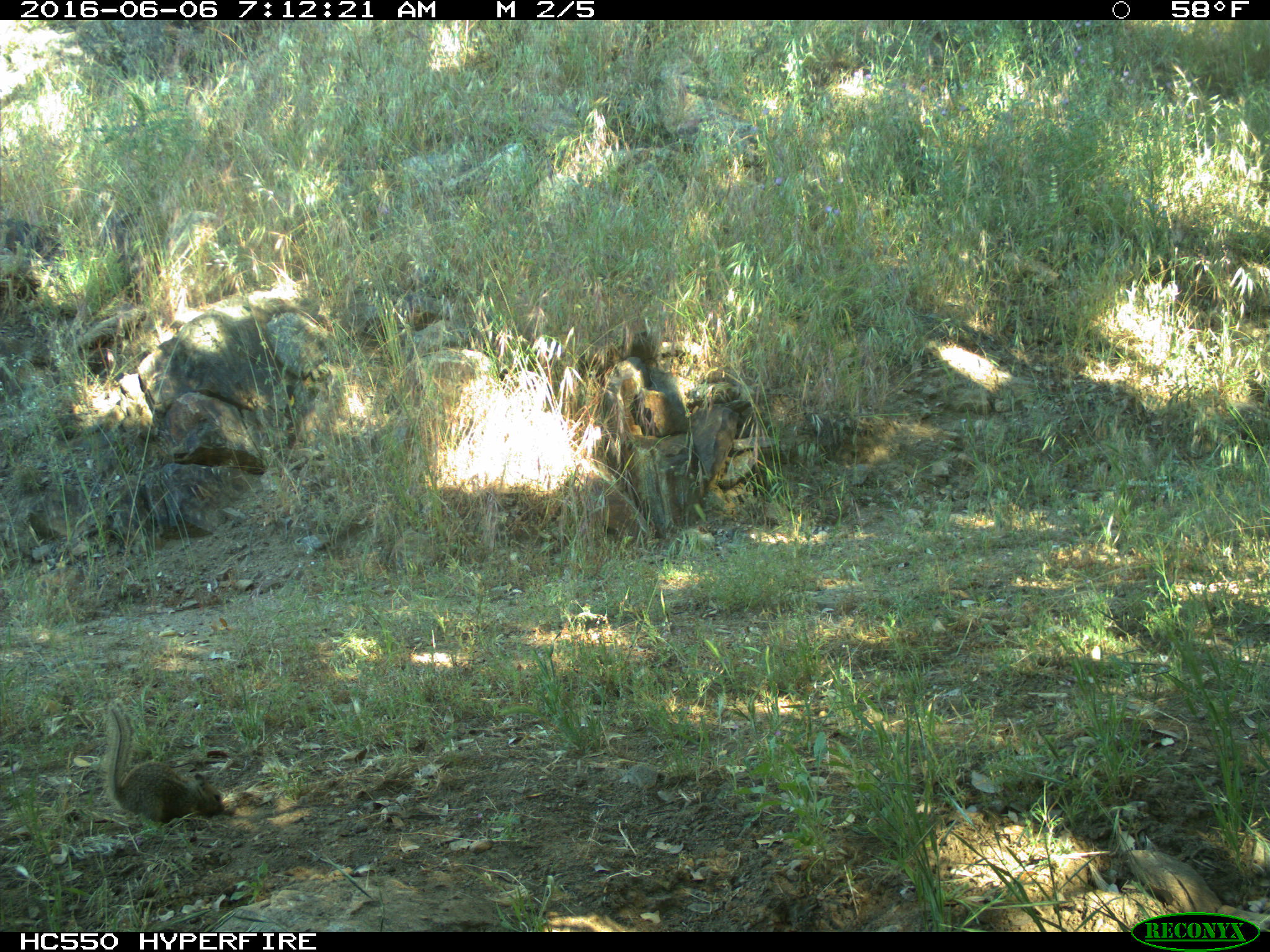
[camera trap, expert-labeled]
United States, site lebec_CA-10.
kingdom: Animalia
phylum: Chordata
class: Mammalia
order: Rodentia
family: Sciuridae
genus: Otospermophilus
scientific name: Otospermophilus beecheyi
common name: california ground squirrel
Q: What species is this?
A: Otospermophilus beecheyi (california ground squirrel).